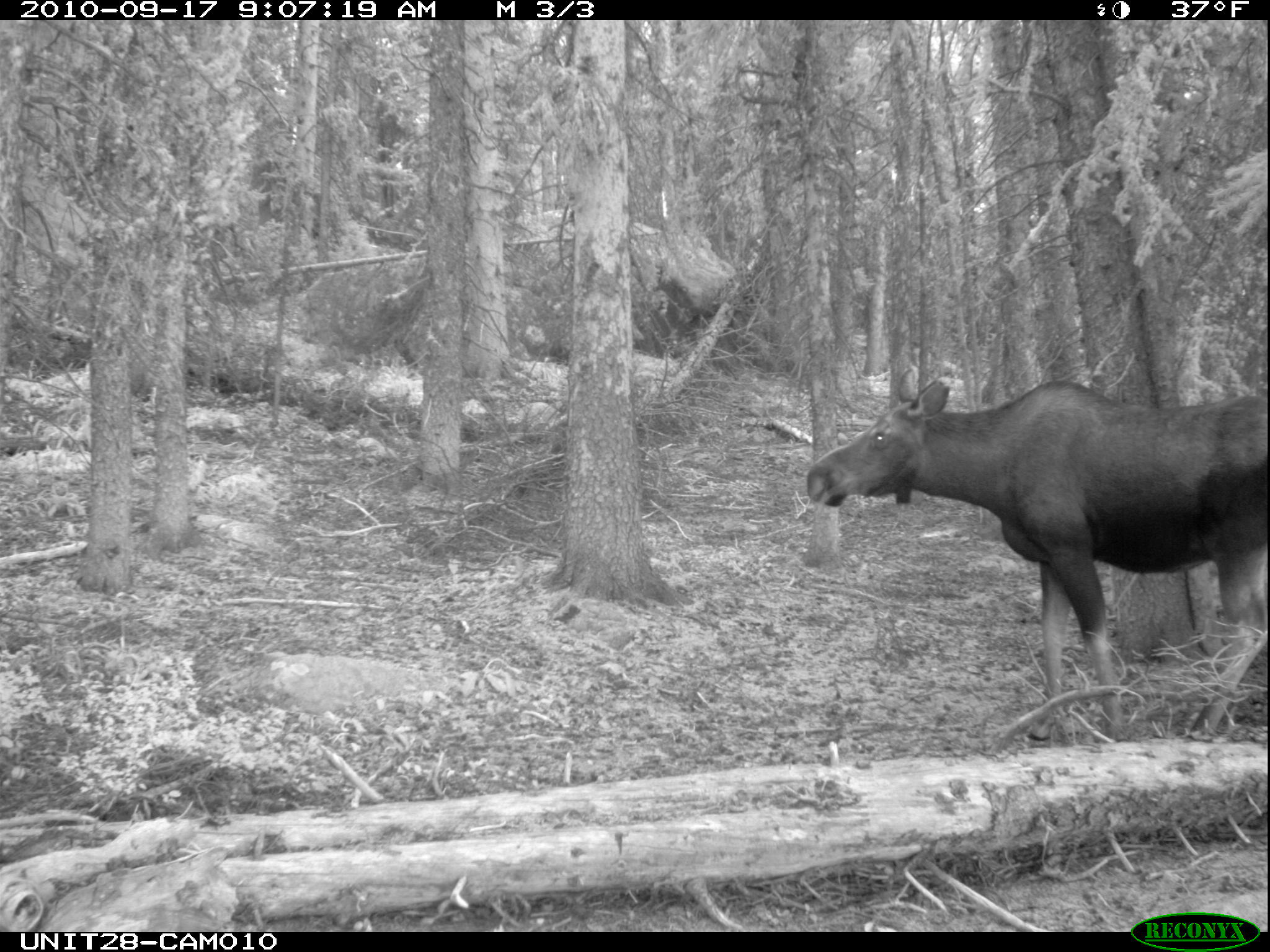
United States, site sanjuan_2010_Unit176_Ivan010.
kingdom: Animalia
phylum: Chordata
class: Mammalia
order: Artiodactyla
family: Cervidae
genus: Alces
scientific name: Alces alces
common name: moose